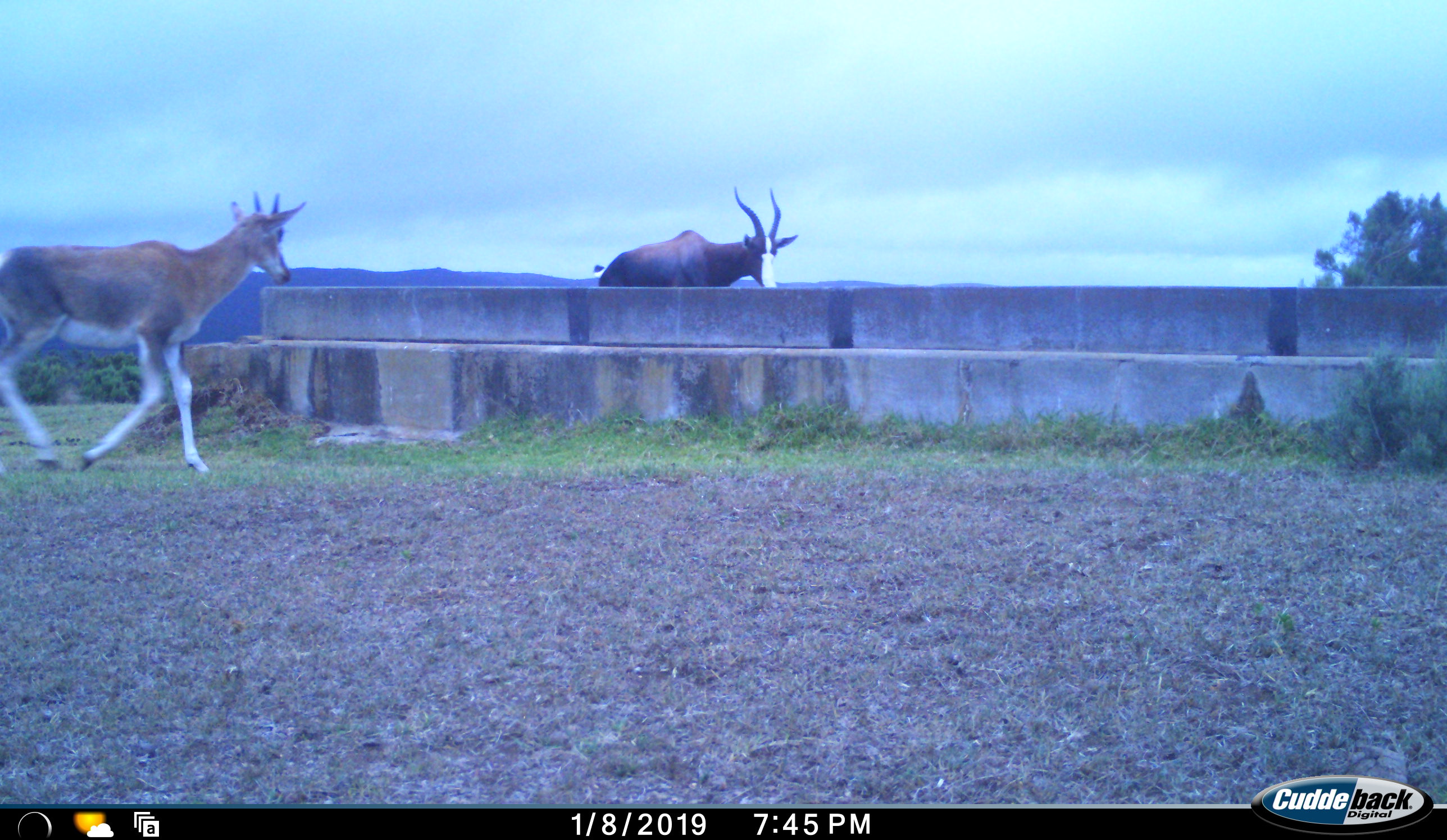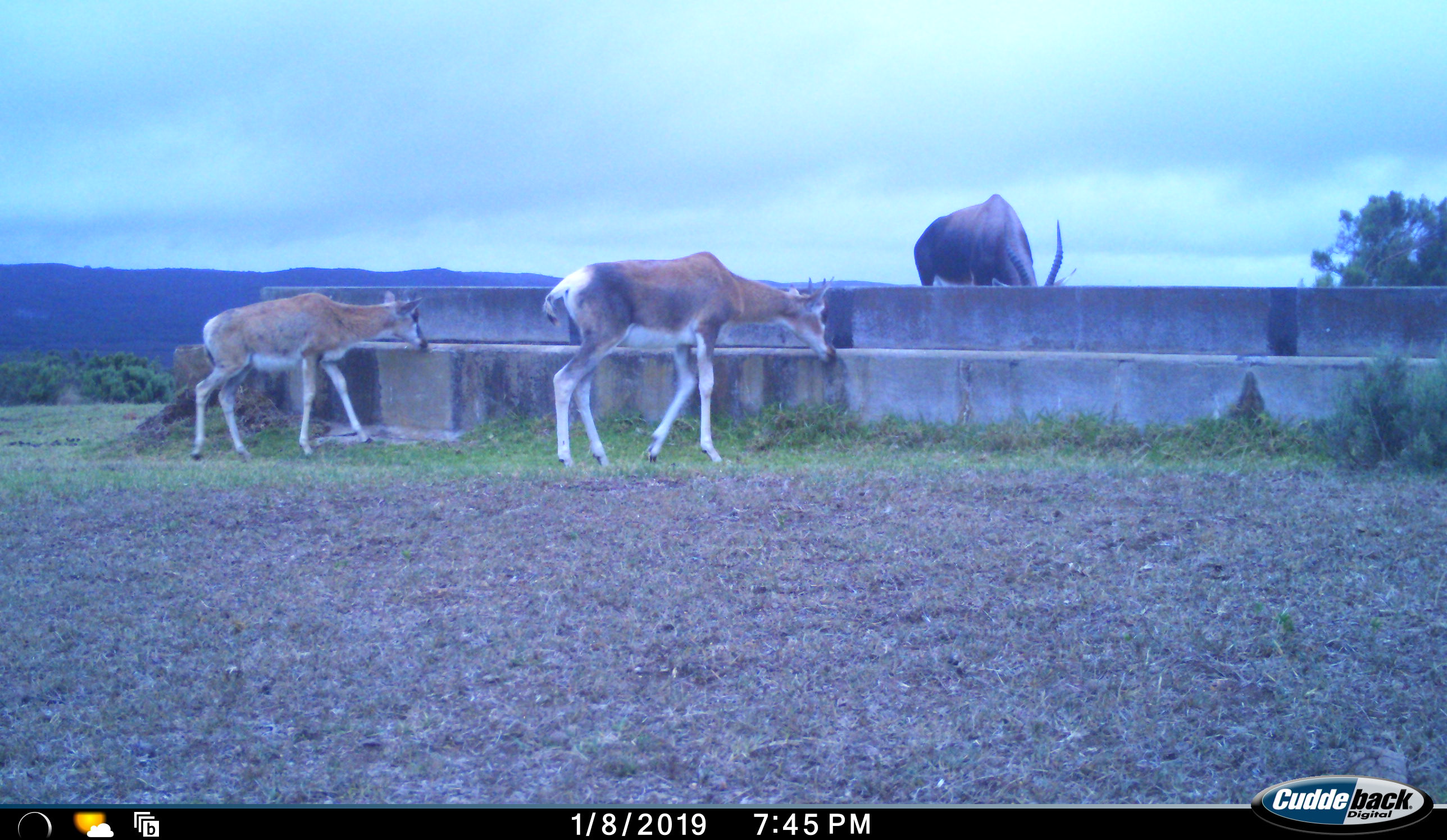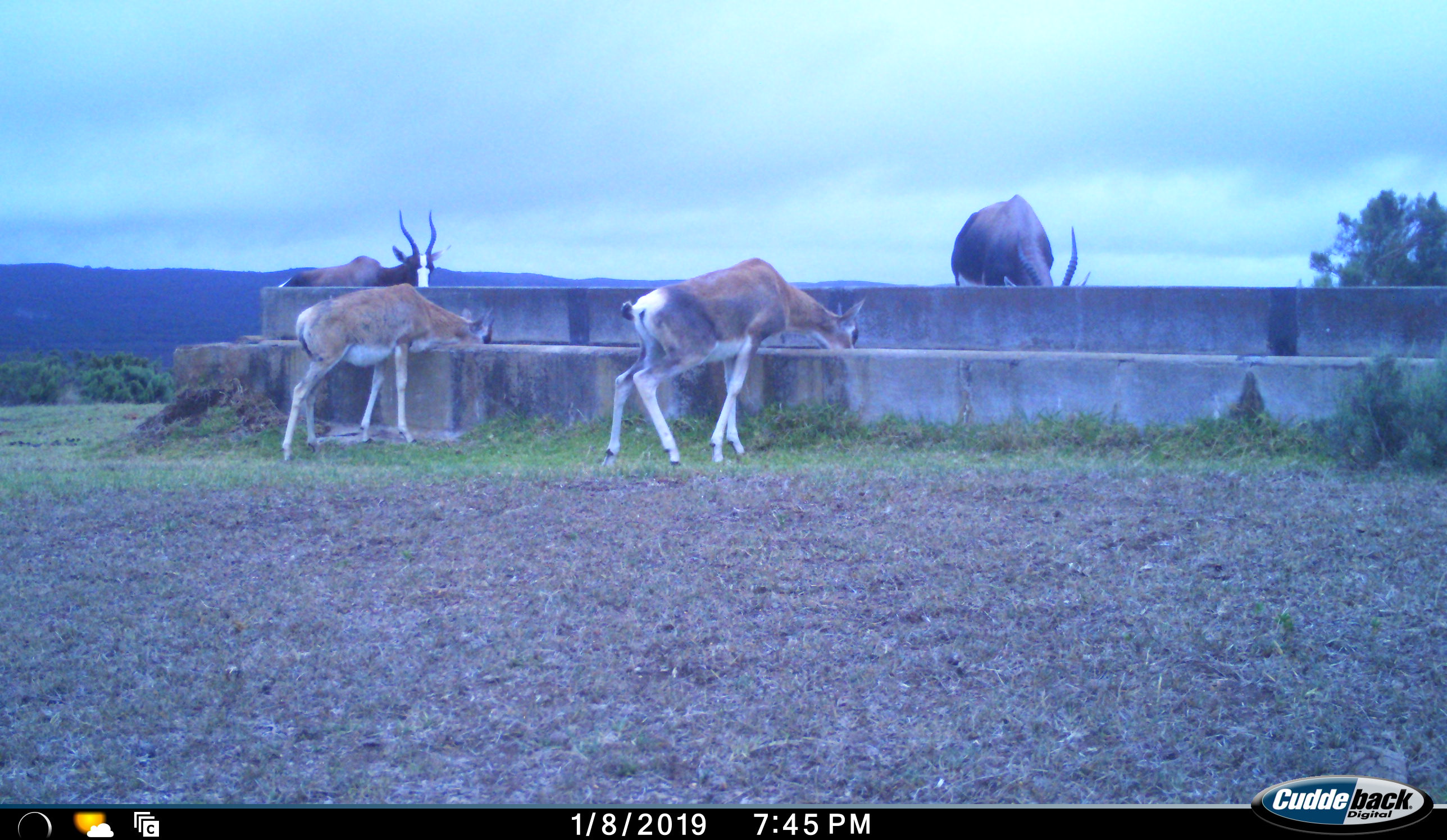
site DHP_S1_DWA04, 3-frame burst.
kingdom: Animalia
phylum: Chordata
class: Mammalia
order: Artiodactyla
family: Bovidae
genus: Damaliscus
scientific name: Damaliscus pygargus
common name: bontebok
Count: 4.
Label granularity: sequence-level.